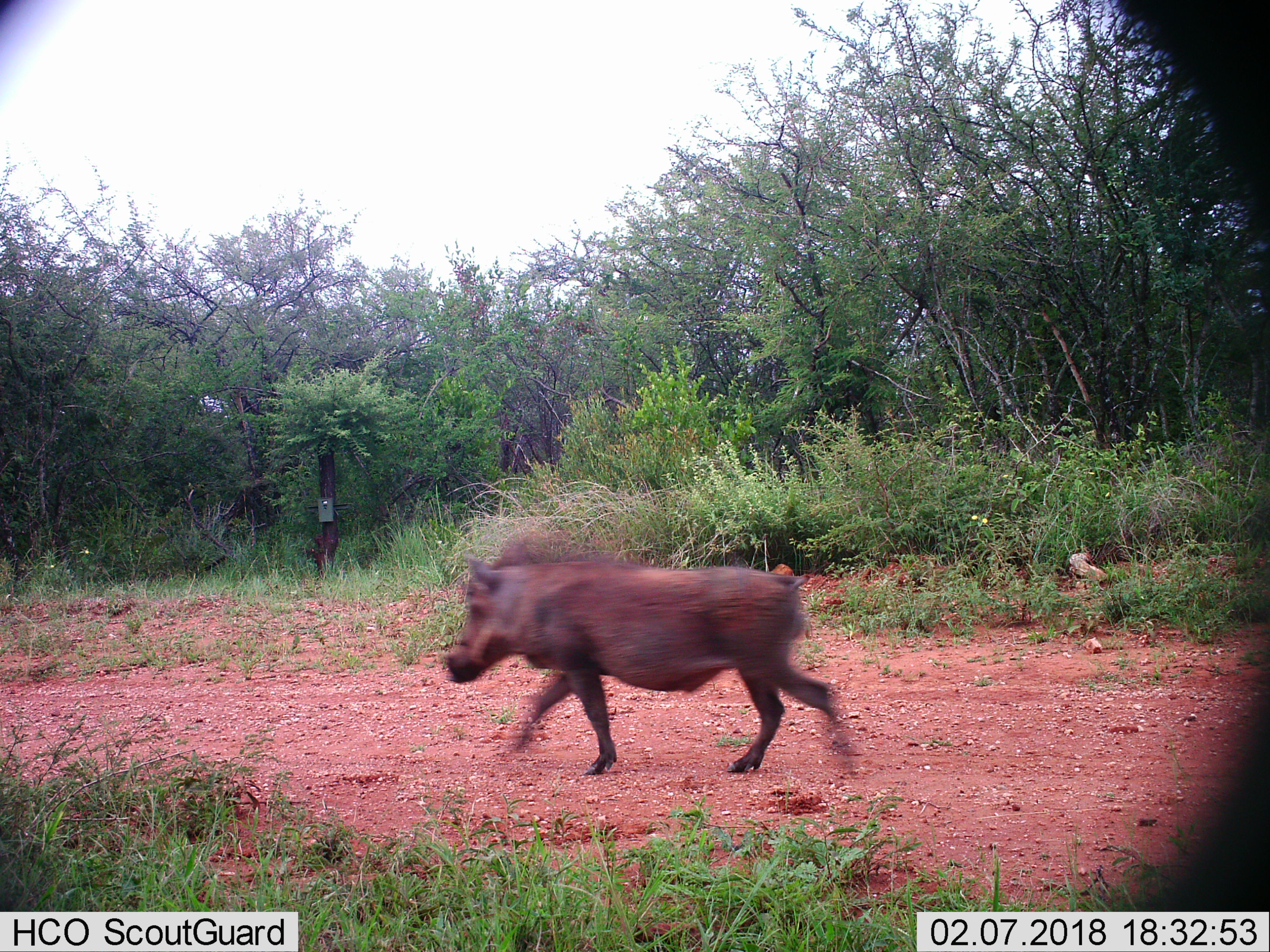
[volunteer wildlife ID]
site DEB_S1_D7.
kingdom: Animalia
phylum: Chordata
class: Mammalia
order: Artiodactyla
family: Suidae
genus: Phacochoerus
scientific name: Phacochoerus africanus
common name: warthog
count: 1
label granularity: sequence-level